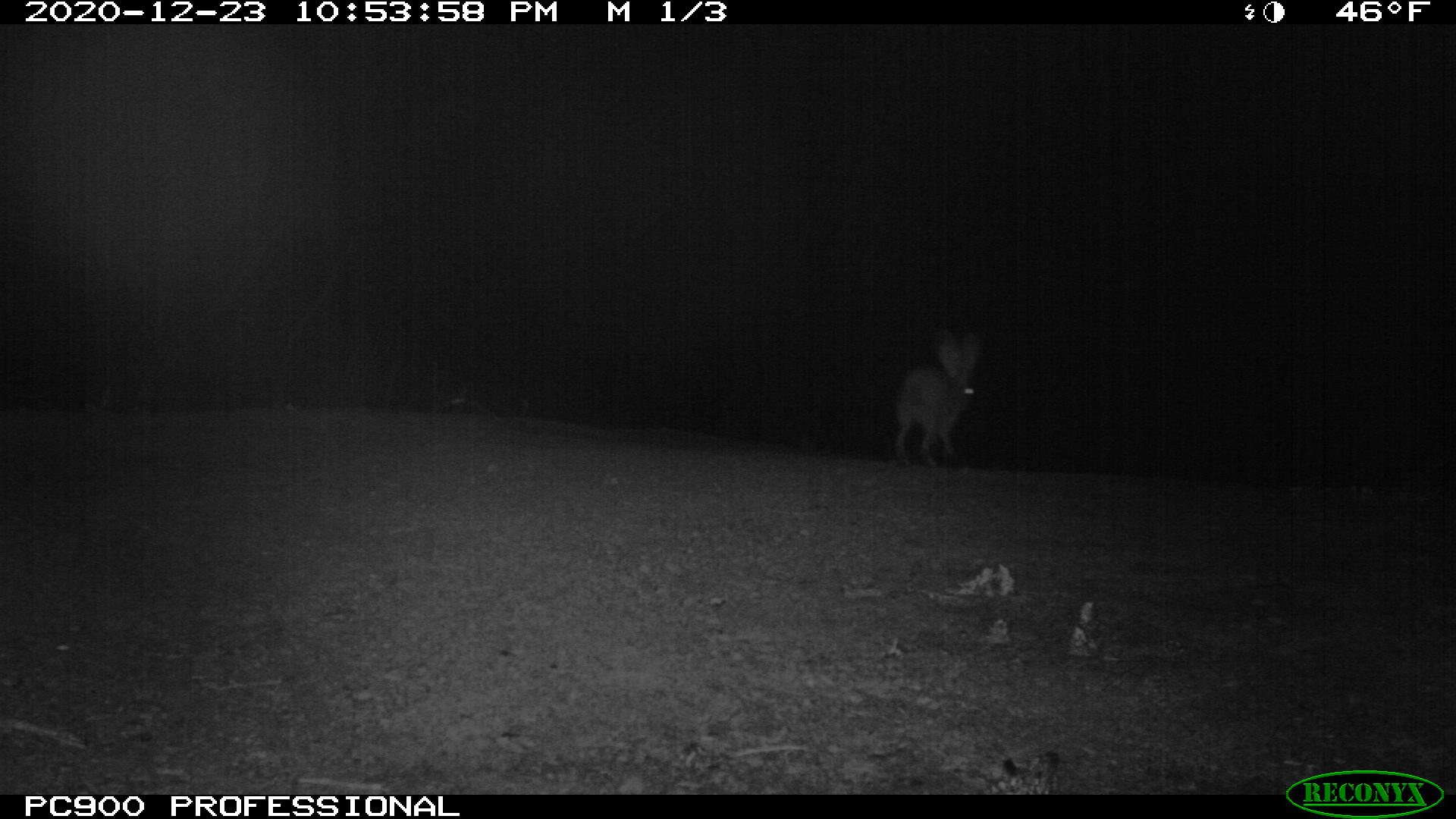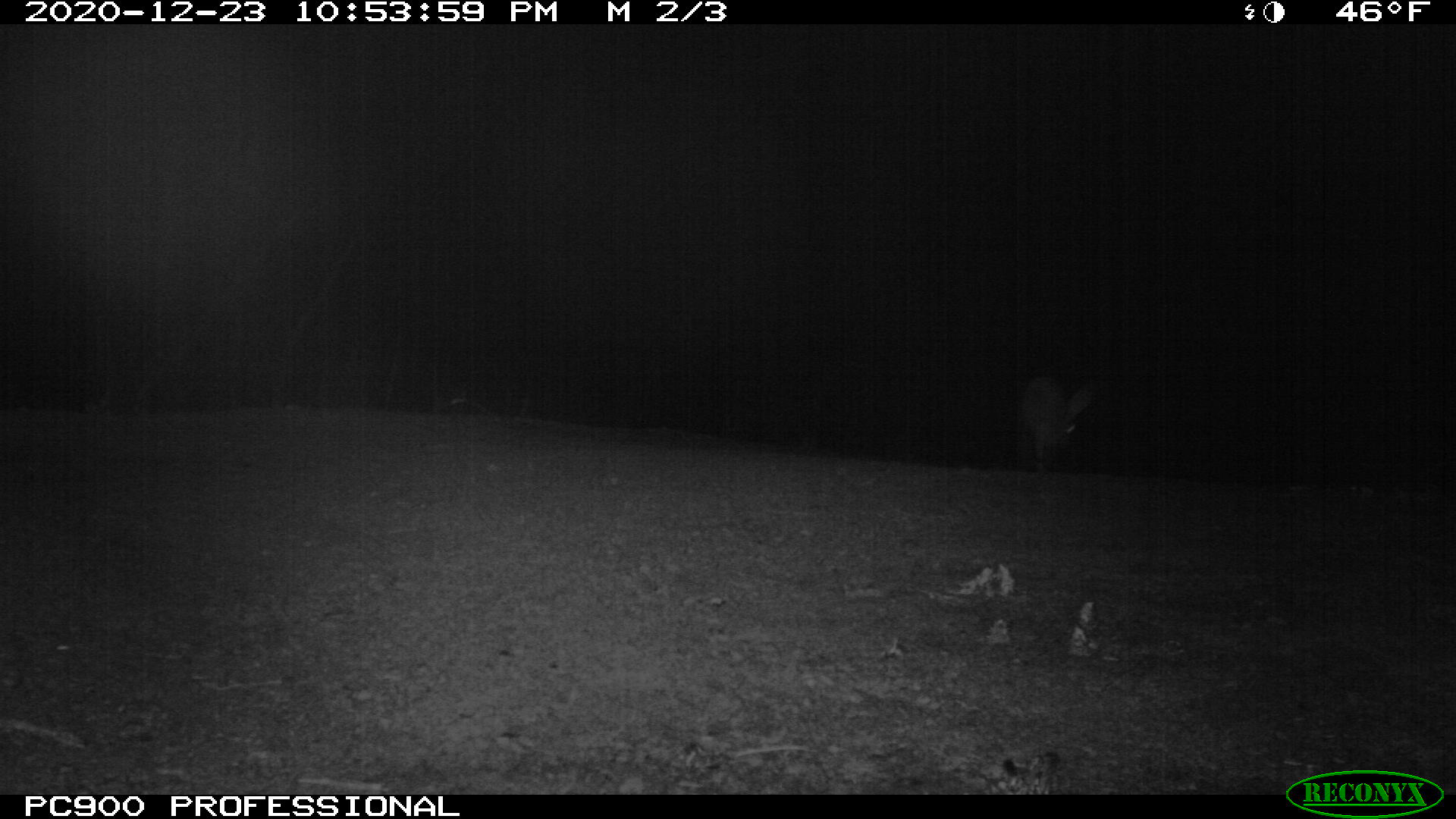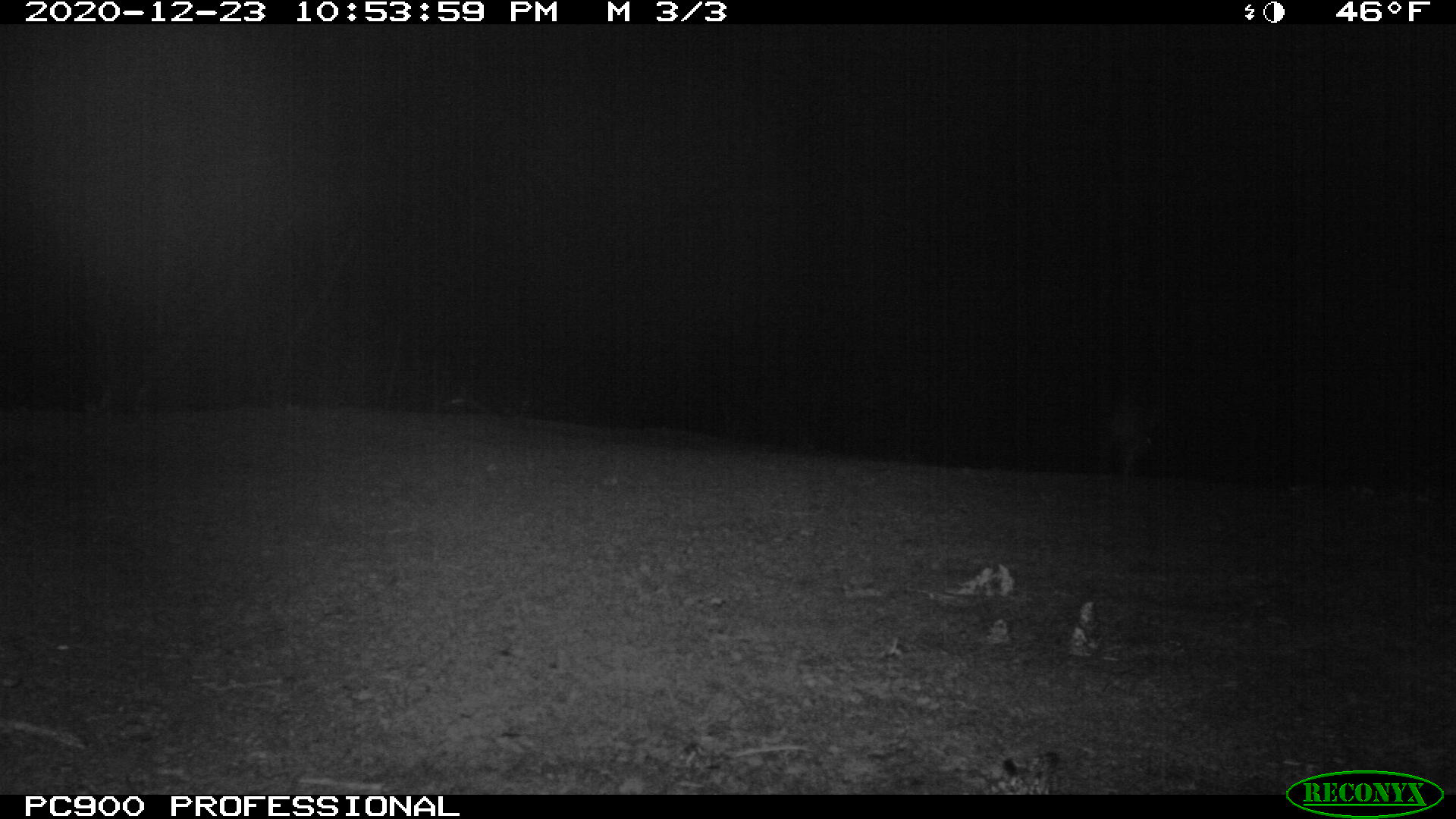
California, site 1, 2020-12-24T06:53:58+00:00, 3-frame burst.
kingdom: Animalia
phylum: Chordata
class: Mammalia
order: Lagomorpha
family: Leporidae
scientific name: Leporidae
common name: rabbit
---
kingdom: Animalia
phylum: Chordata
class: Mammalia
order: Carnivora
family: Canidae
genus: Urocyon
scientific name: Urocyon cinereoargenteus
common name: gray fox